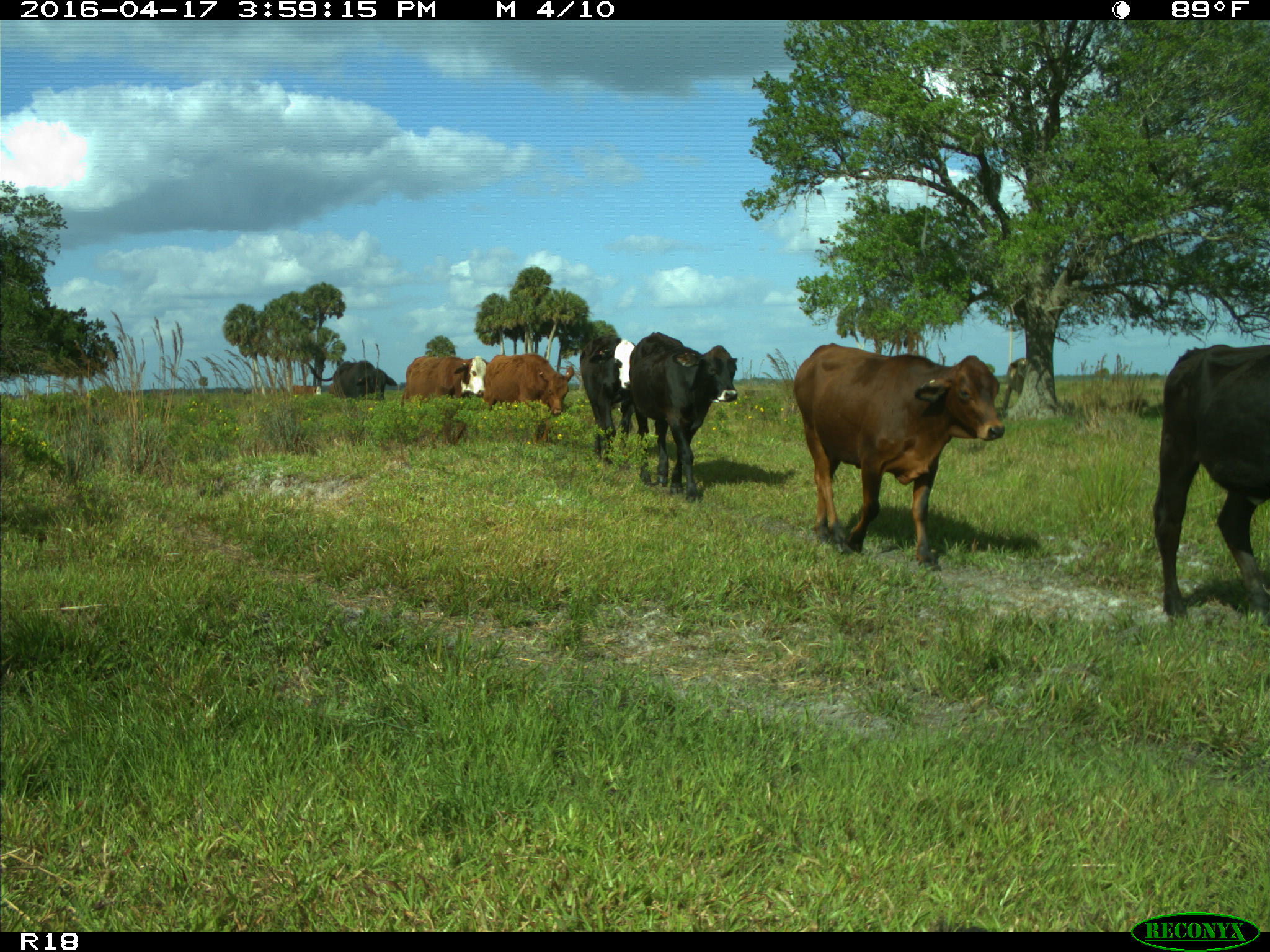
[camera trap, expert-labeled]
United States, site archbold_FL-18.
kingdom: Animalia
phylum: Chordata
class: Mammalia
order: Artiodactyla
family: Bovidae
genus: Bos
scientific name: Bos taurus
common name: domestic cow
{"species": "Bos taurus (domestic cow)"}